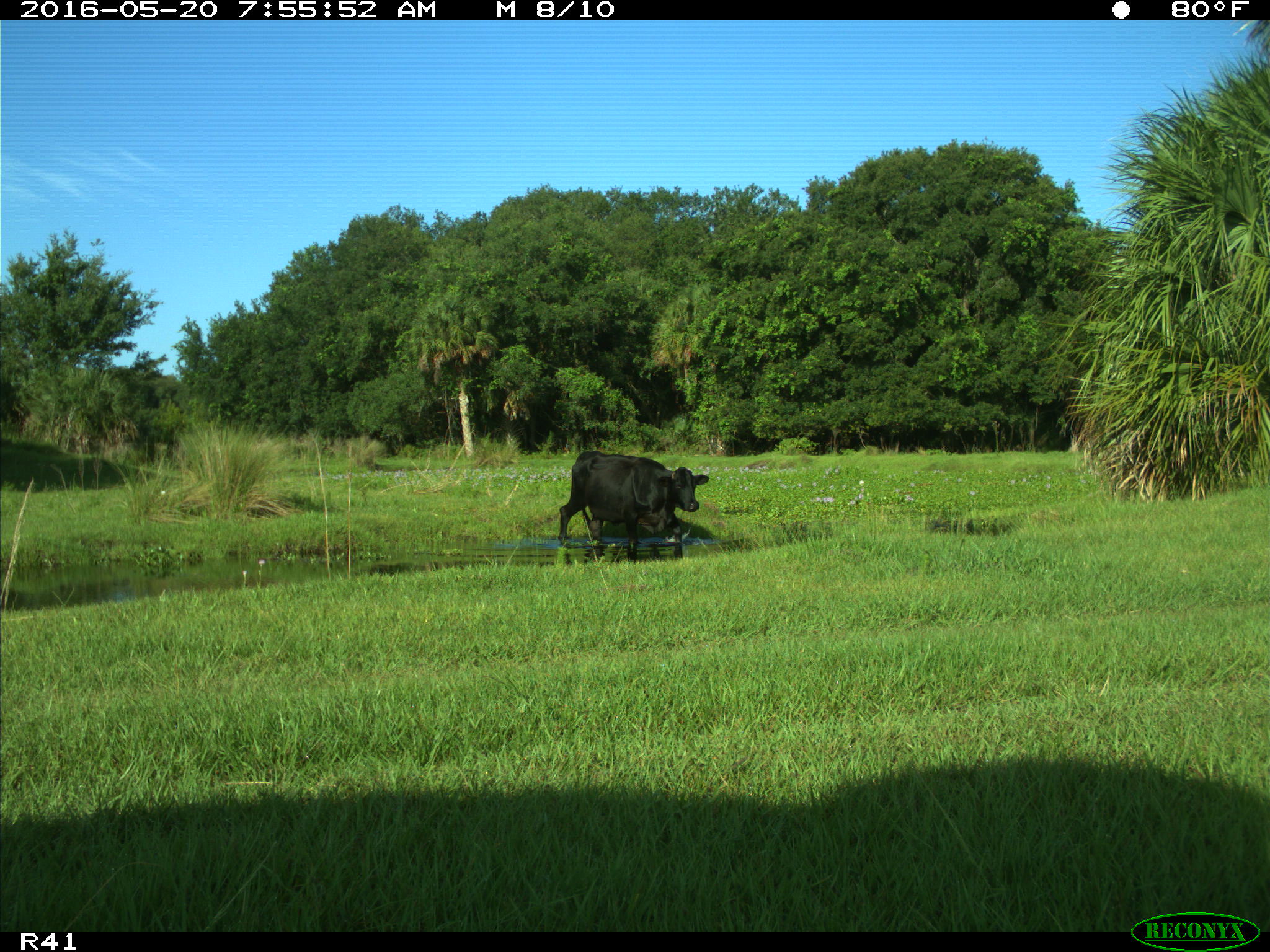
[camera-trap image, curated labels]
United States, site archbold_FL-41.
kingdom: Animalia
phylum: Chordata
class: Mammalia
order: Artiodactyla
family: Bovidae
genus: Bos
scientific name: Bos taurus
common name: domestic cow